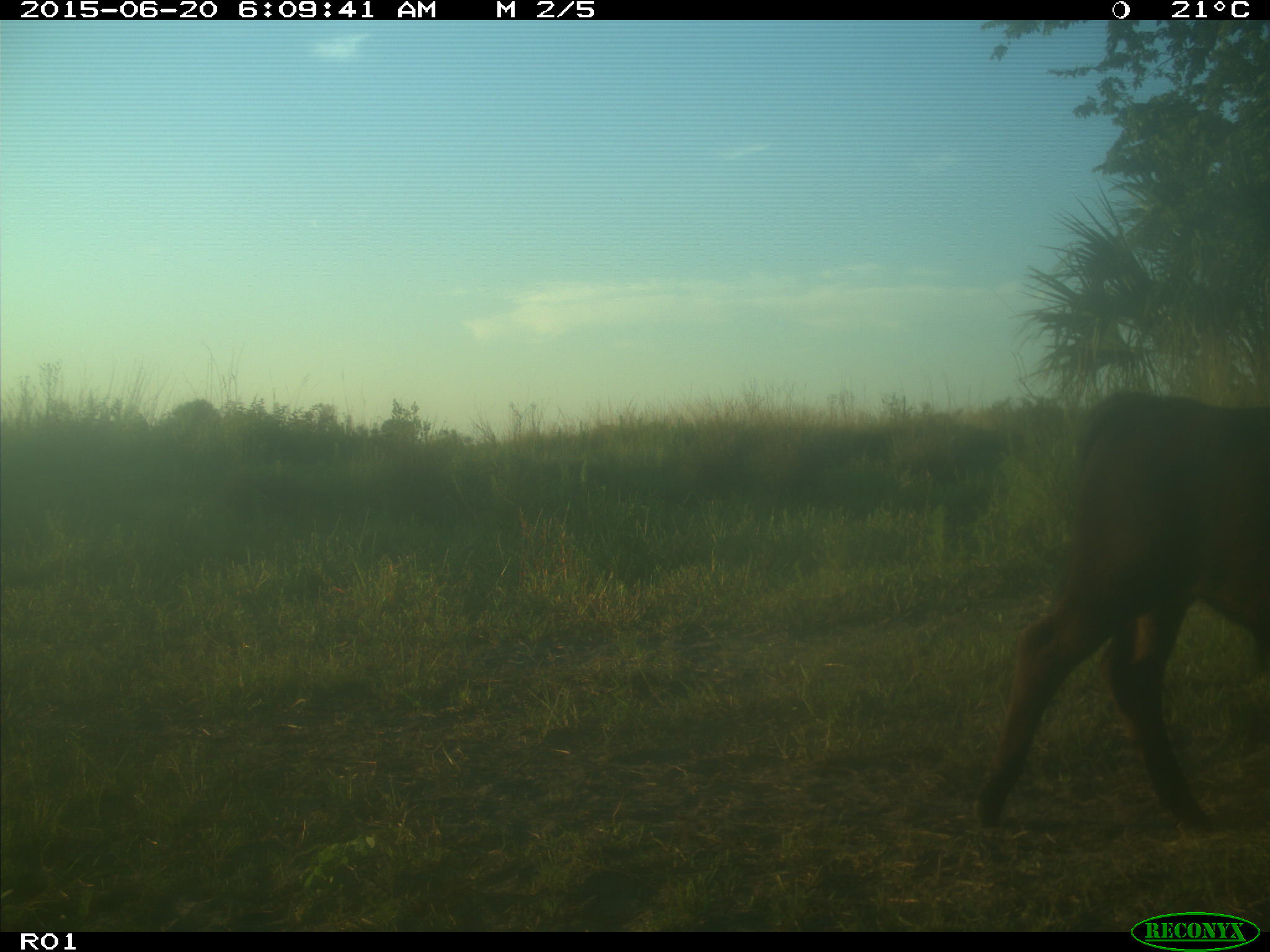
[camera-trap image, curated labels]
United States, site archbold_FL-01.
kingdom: Animalia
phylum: Chordata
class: Mammalia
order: Artiodactyla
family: Bovidae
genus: Bos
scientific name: Bos taurus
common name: domestic cow